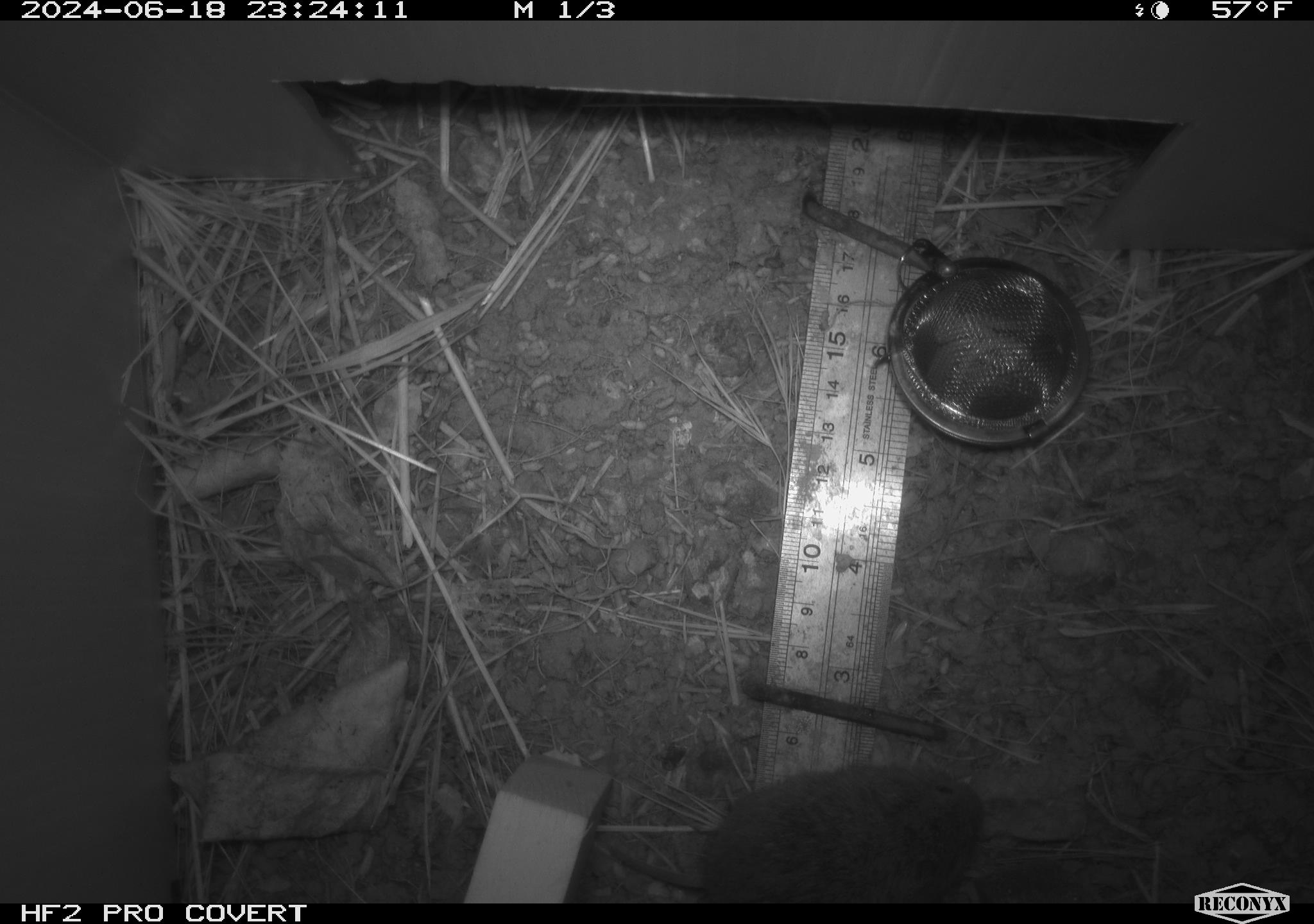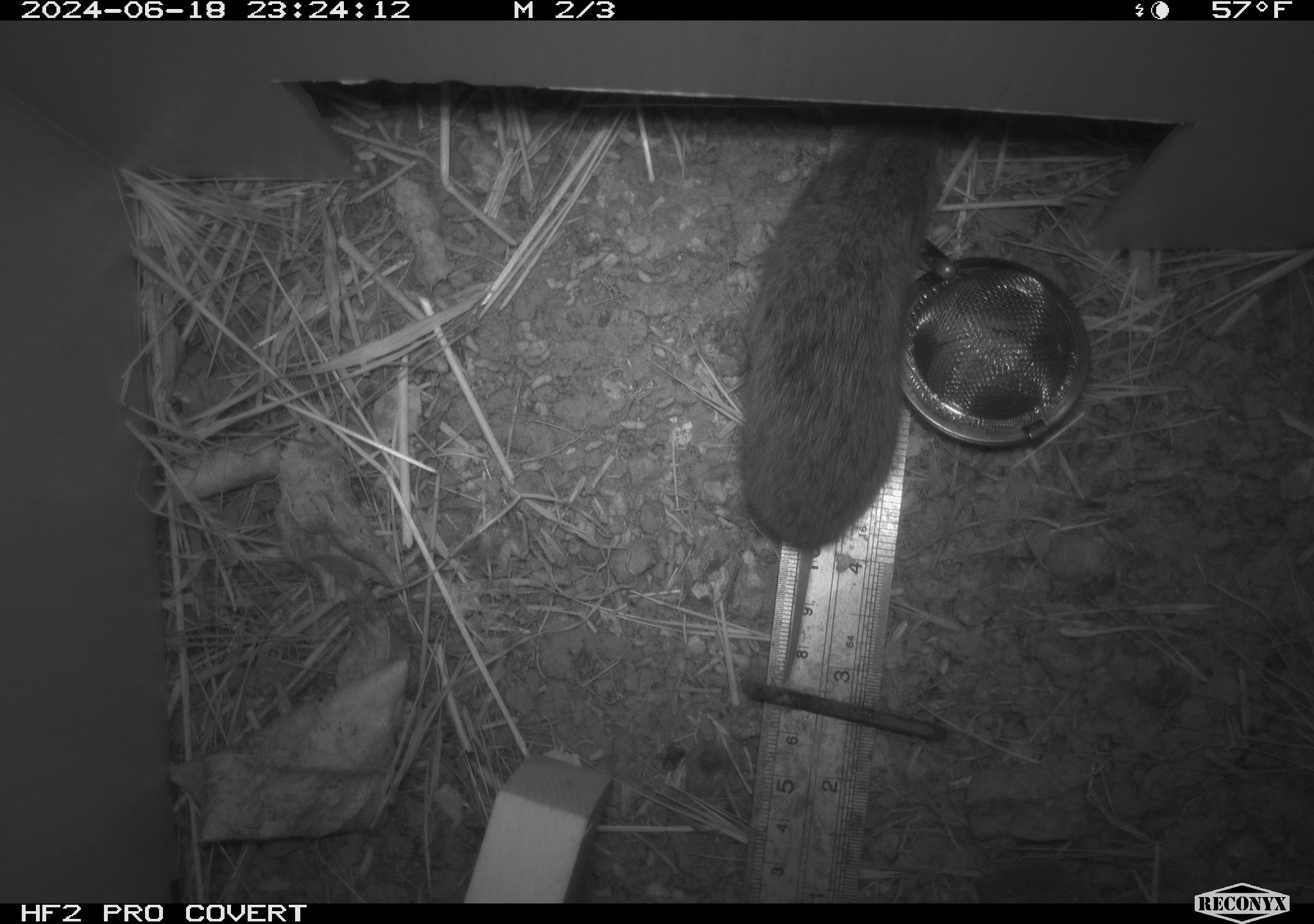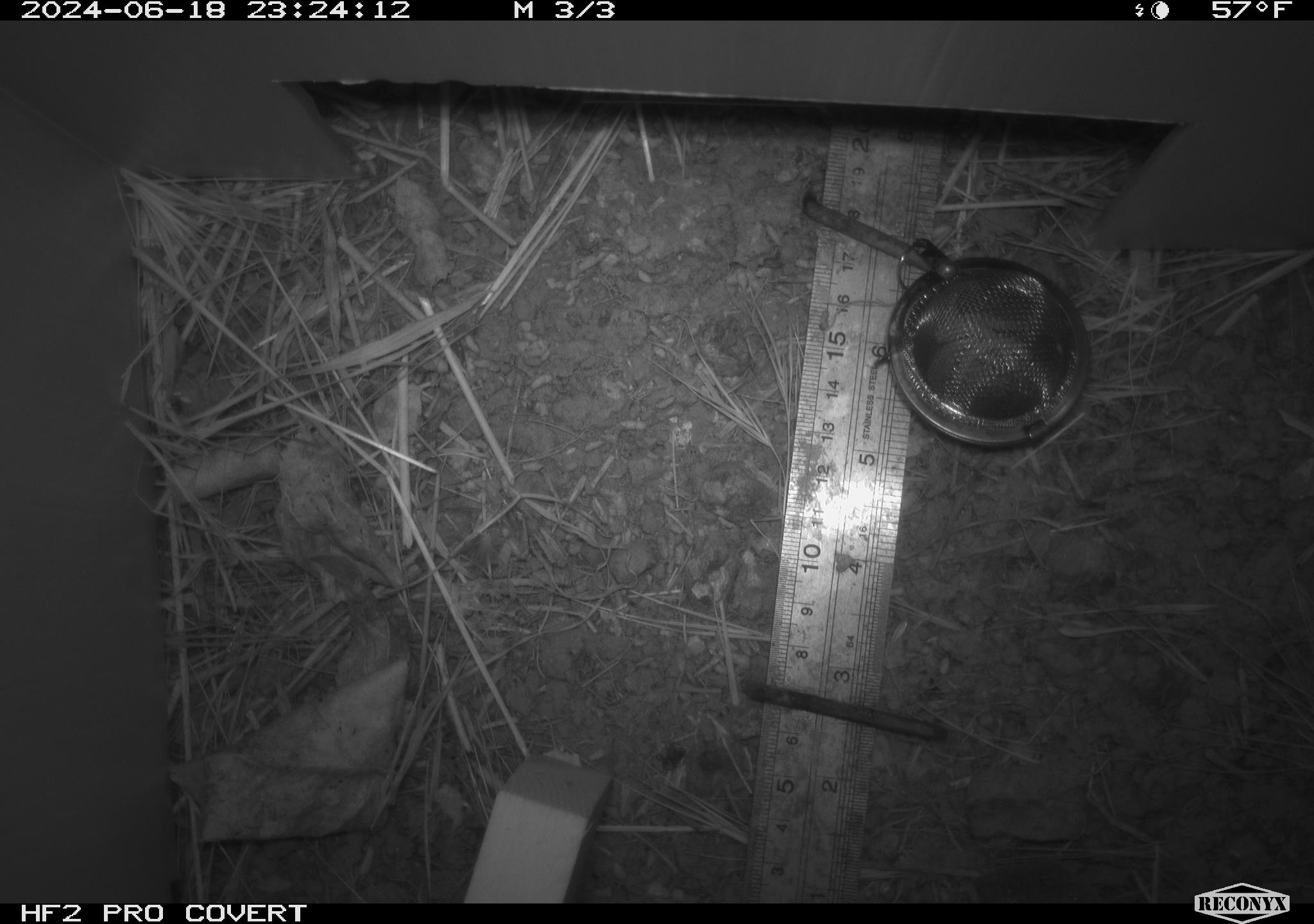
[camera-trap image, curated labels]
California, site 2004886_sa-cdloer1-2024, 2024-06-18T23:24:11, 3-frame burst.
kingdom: Animalia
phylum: Chordata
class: Mammalia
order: Rodentia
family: Cricetidae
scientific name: Arvicolinae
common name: voles, lemmings, and muskrats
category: arvicolinae subfamily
Arvicolinae subfamily (voles, lemmings, and muskrats) (Arvicolinae).